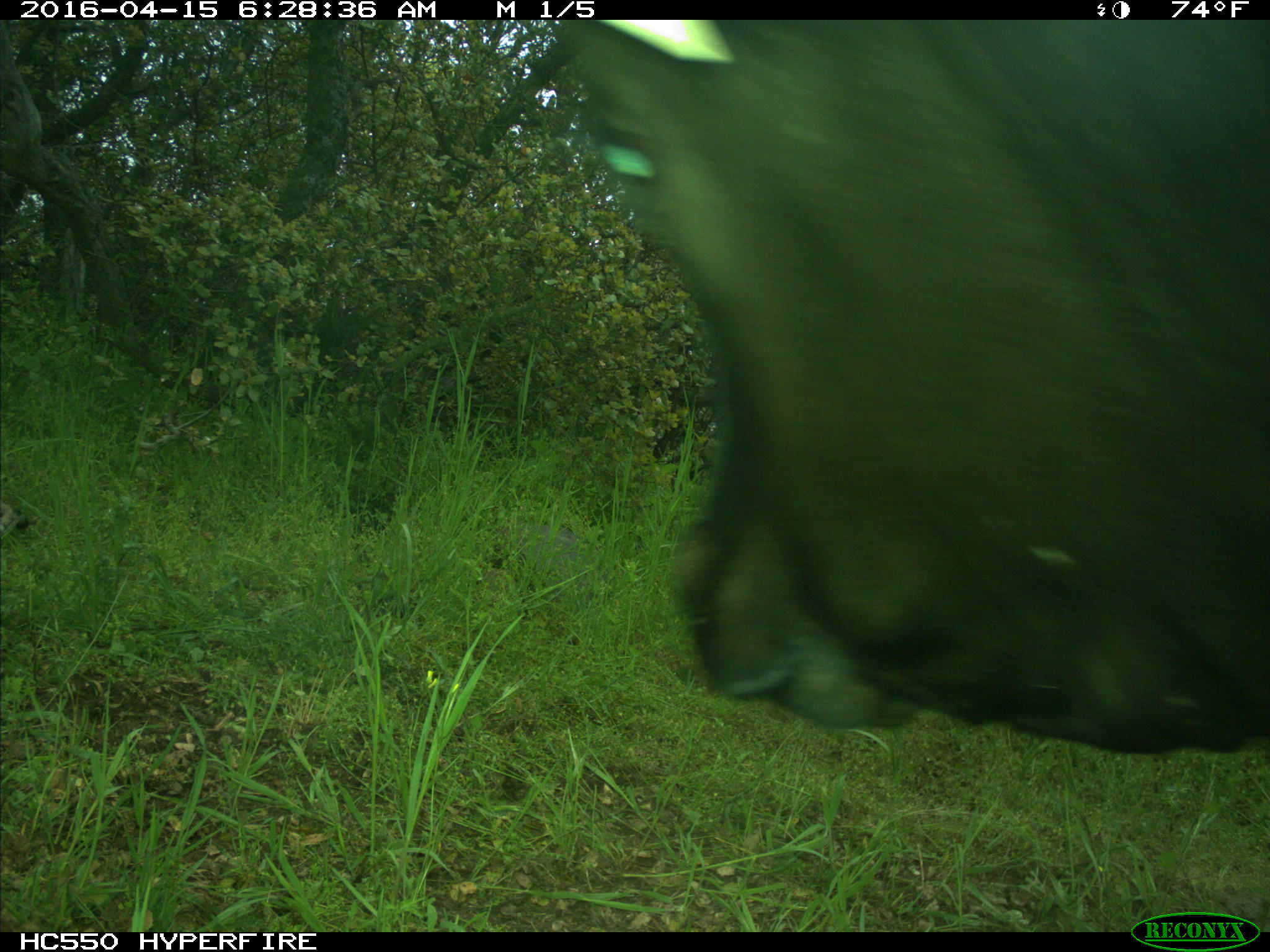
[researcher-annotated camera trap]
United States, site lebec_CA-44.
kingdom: Animalia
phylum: Chordata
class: Mammalia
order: Artiodactyla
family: Bovidae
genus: Bos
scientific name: Bos taurus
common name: domestic cow